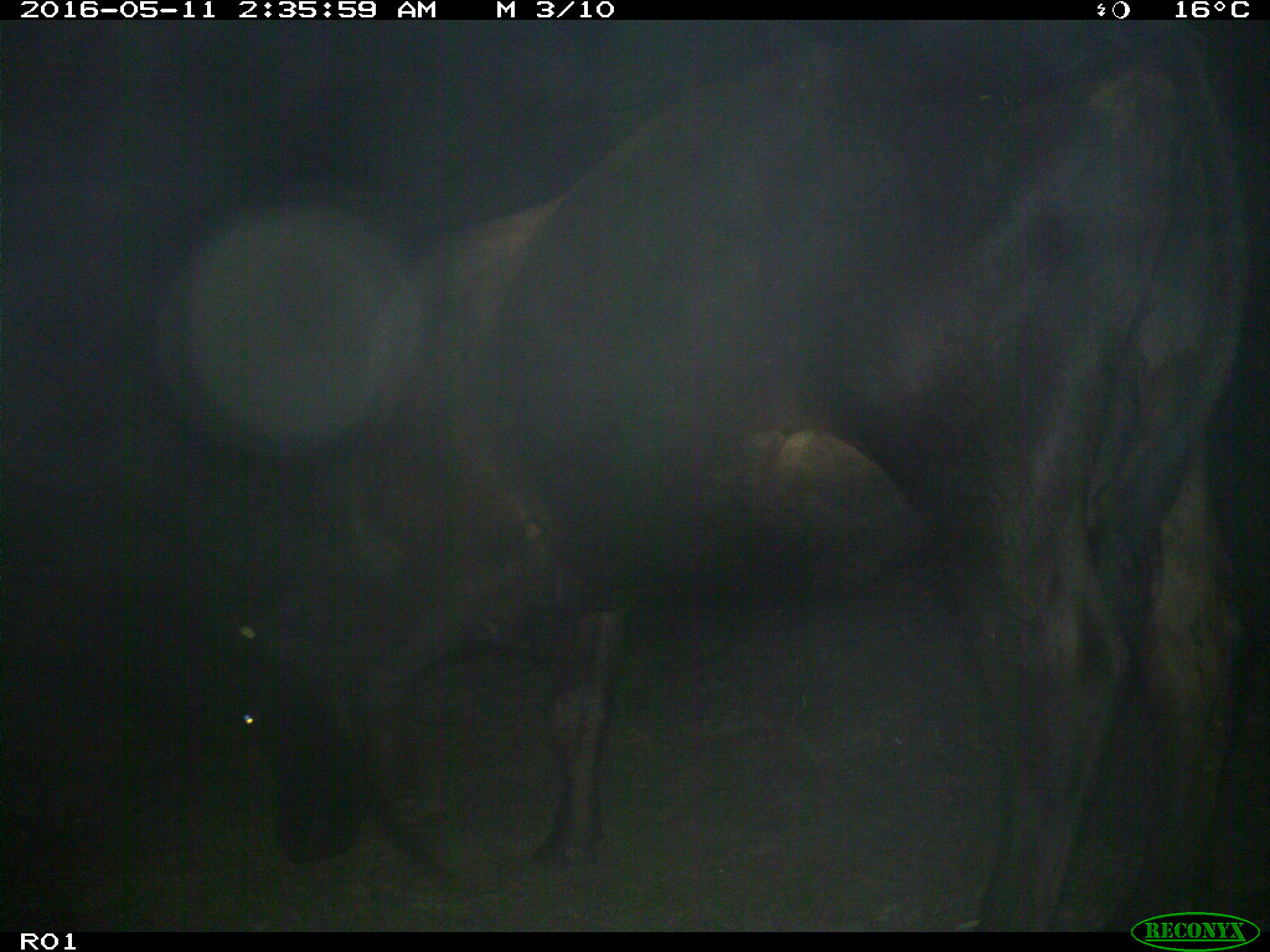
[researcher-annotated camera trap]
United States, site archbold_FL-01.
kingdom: Animalia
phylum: Chordata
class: Mammalia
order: Artiodactyla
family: Bovidae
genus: Bos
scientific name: Bos taurus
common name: domestic cow